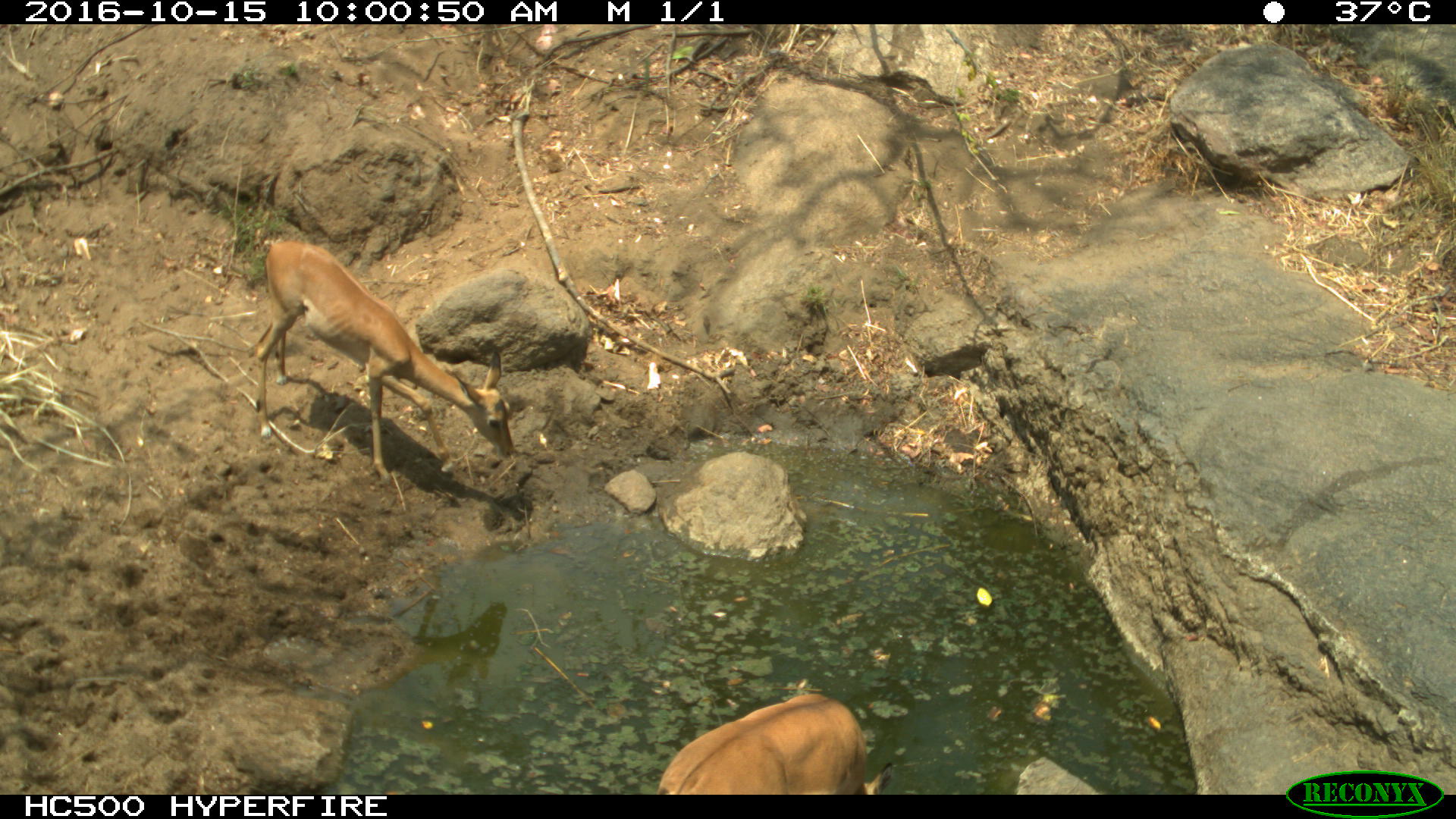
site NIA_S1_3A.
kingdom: Animalia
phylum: Chordata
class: Mammalia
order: Artiodactyla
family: Bovidae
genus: Aepyceros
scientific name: Aepyceros melampus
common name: impala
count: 2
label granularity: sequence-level